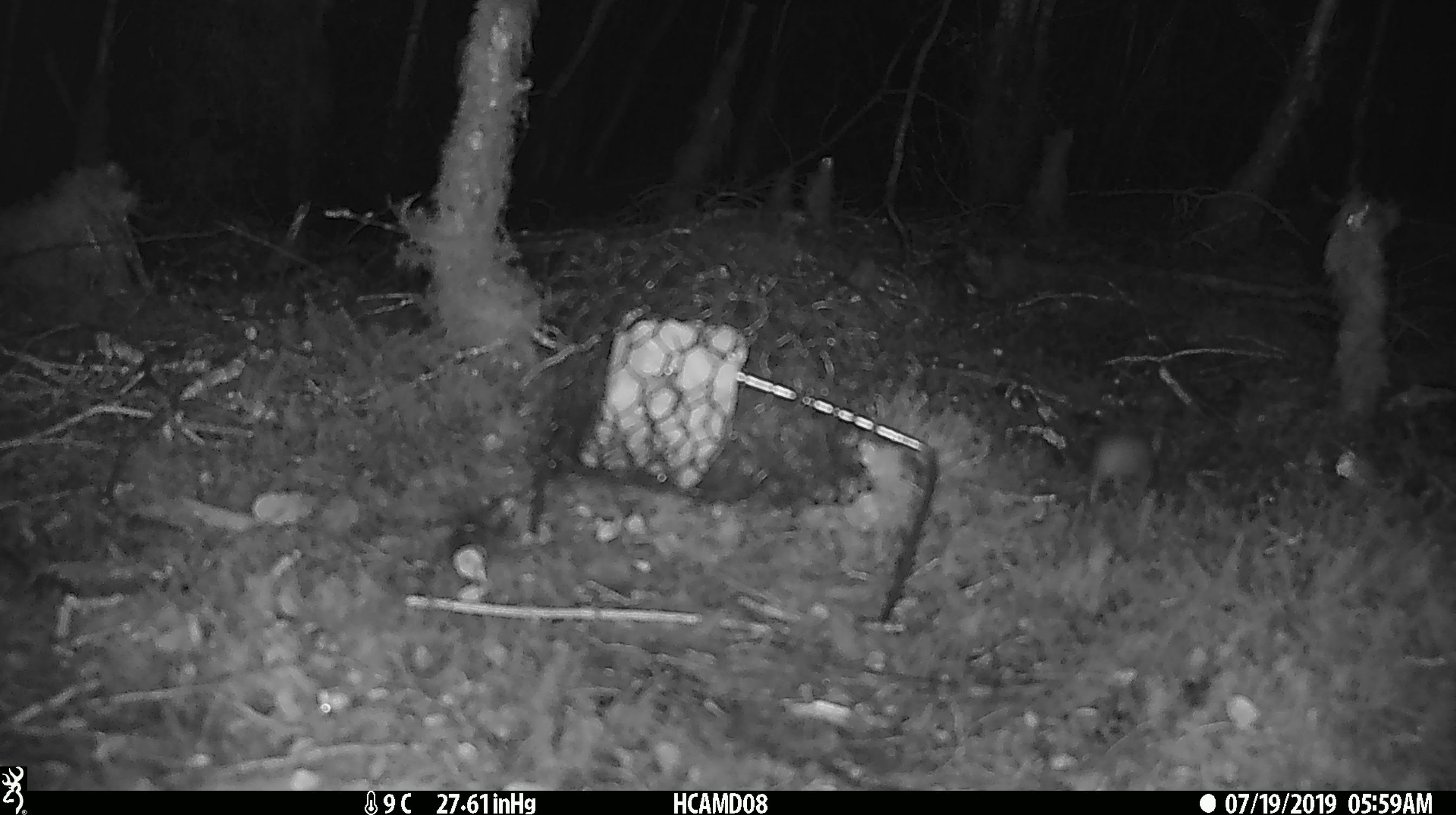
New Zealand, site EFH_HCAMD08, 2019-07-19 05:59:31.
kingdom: Animalia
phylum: Chordata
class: Mammalia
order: Rodentia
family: Muridae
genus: Mus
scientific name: Mus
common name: mouse